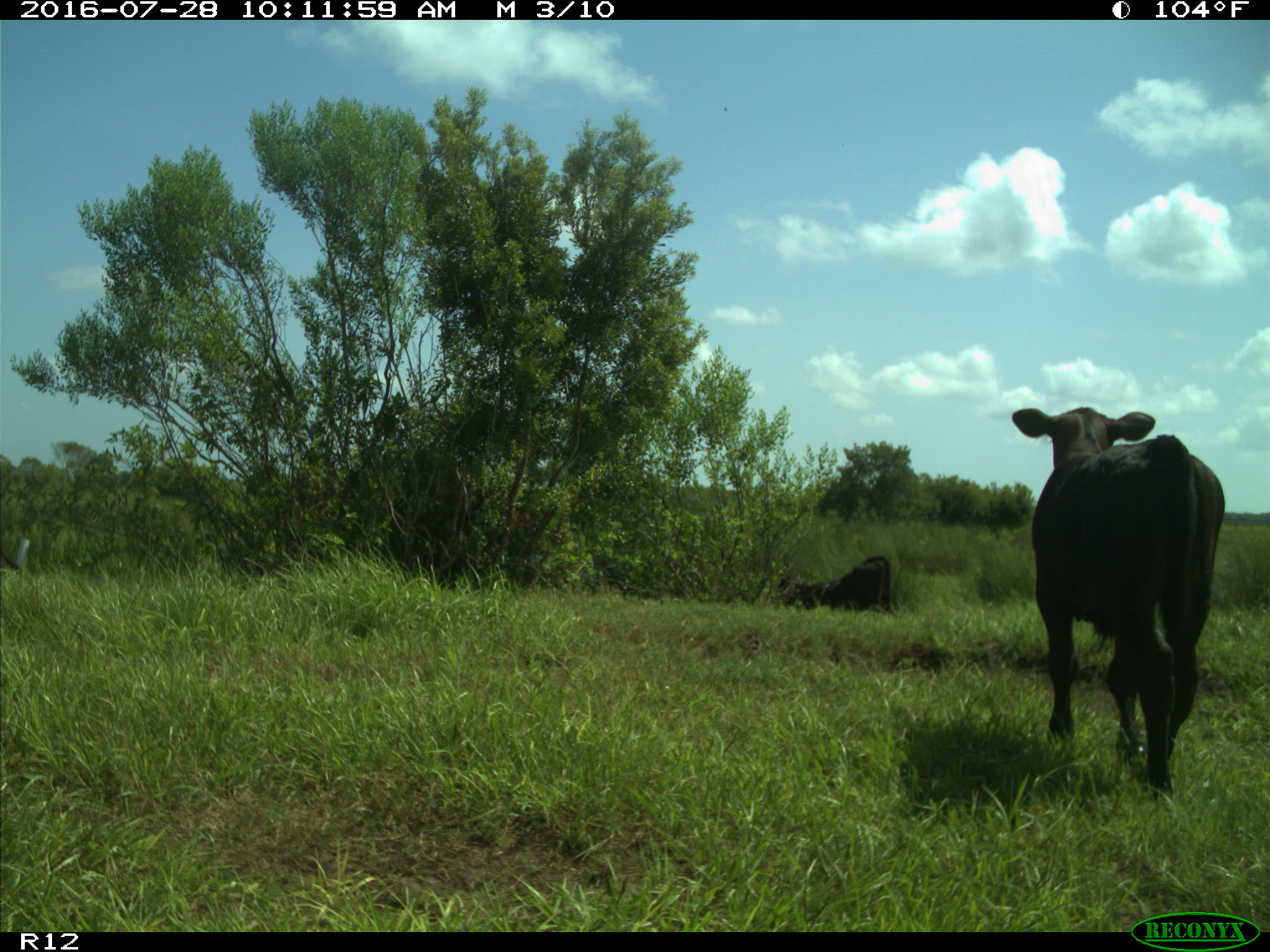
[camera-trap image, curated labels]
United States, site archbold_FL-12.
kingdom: Animalia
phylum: Chordata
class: Mammalia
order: Artiodactyla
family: Bovidae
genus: Bos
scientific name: Bos taurus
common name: domestic cow